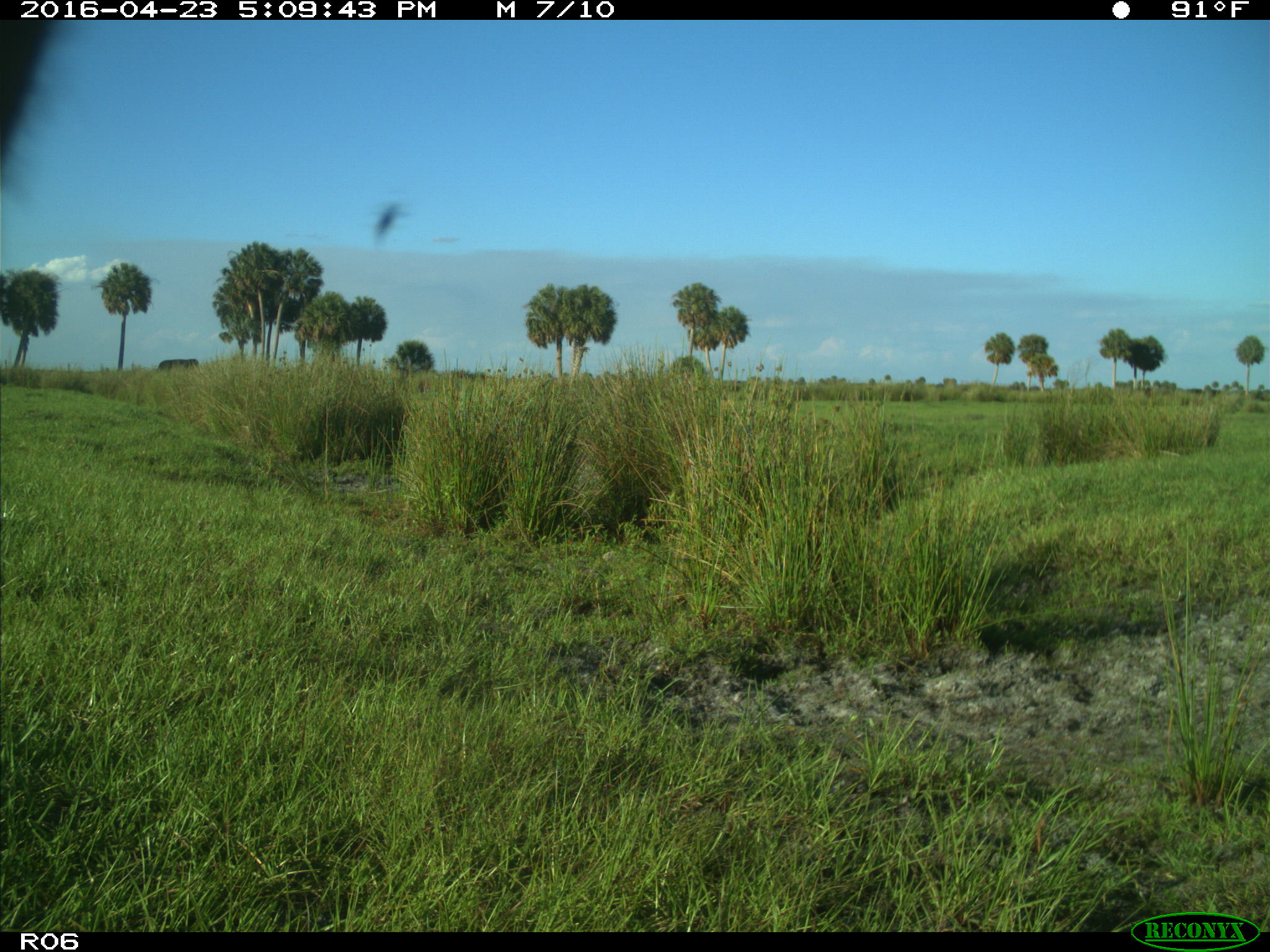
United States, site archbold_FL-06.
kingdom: Animalia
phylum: Chordata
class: Mammalia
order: Artiodactyla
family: Bovidae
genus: Bos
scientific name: Bos taurus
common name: domestic cow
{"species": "Bos taurus (domestic cow)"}